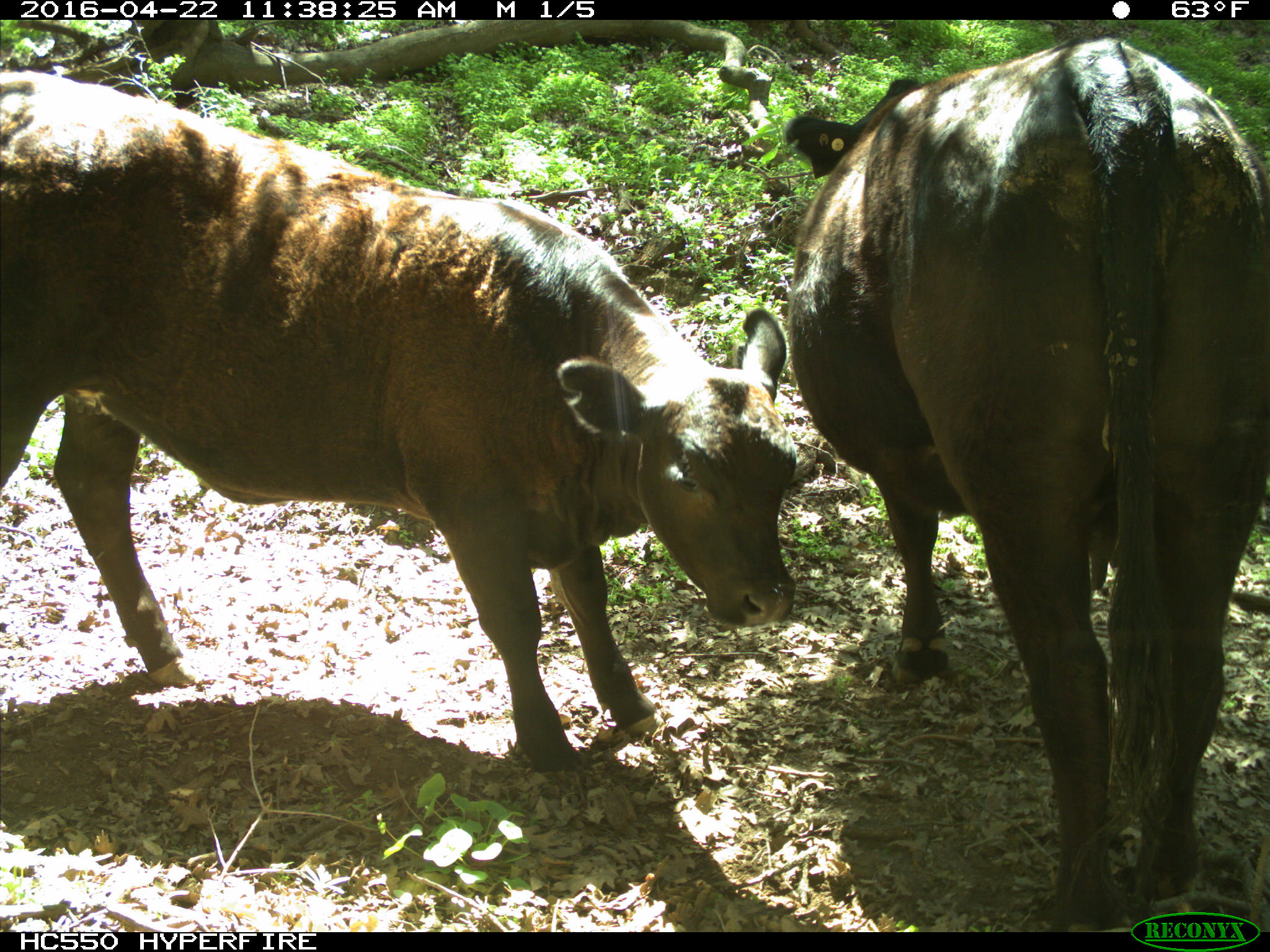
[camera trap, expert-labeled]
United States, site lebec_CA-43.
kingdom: Animalia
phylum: Chordata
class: Mammalia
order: Artiodactyla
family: Bovidae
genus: Bos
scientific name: Bos taurus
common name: domestic cow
Bos taurus (domestic cow).